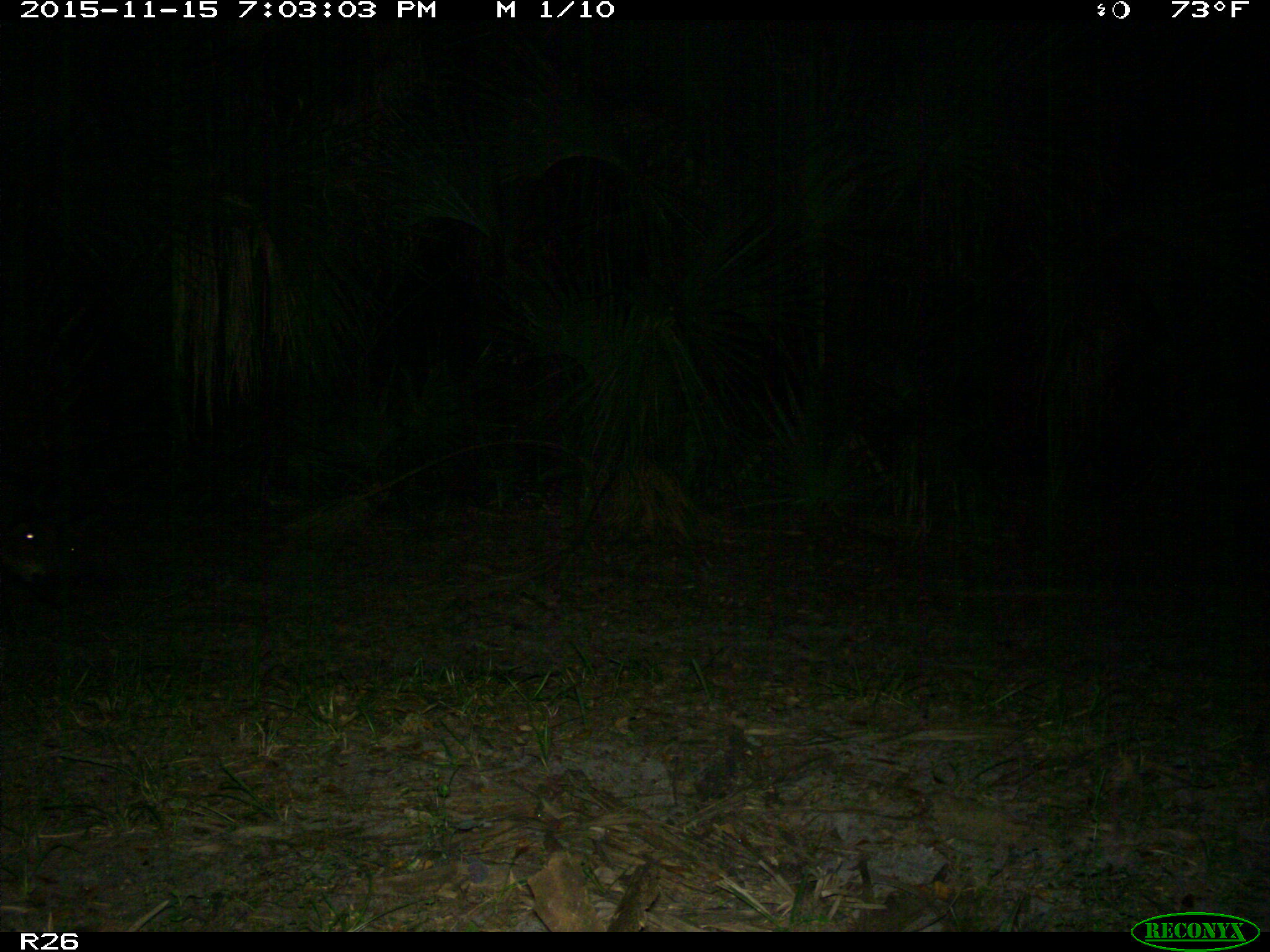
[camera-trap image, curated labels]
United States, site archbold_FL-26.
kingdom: Animalia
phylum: Chordata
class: Mammalia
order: Artiodactyla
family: Suidae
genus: Sus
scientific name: Sus scrofa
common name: wild boar